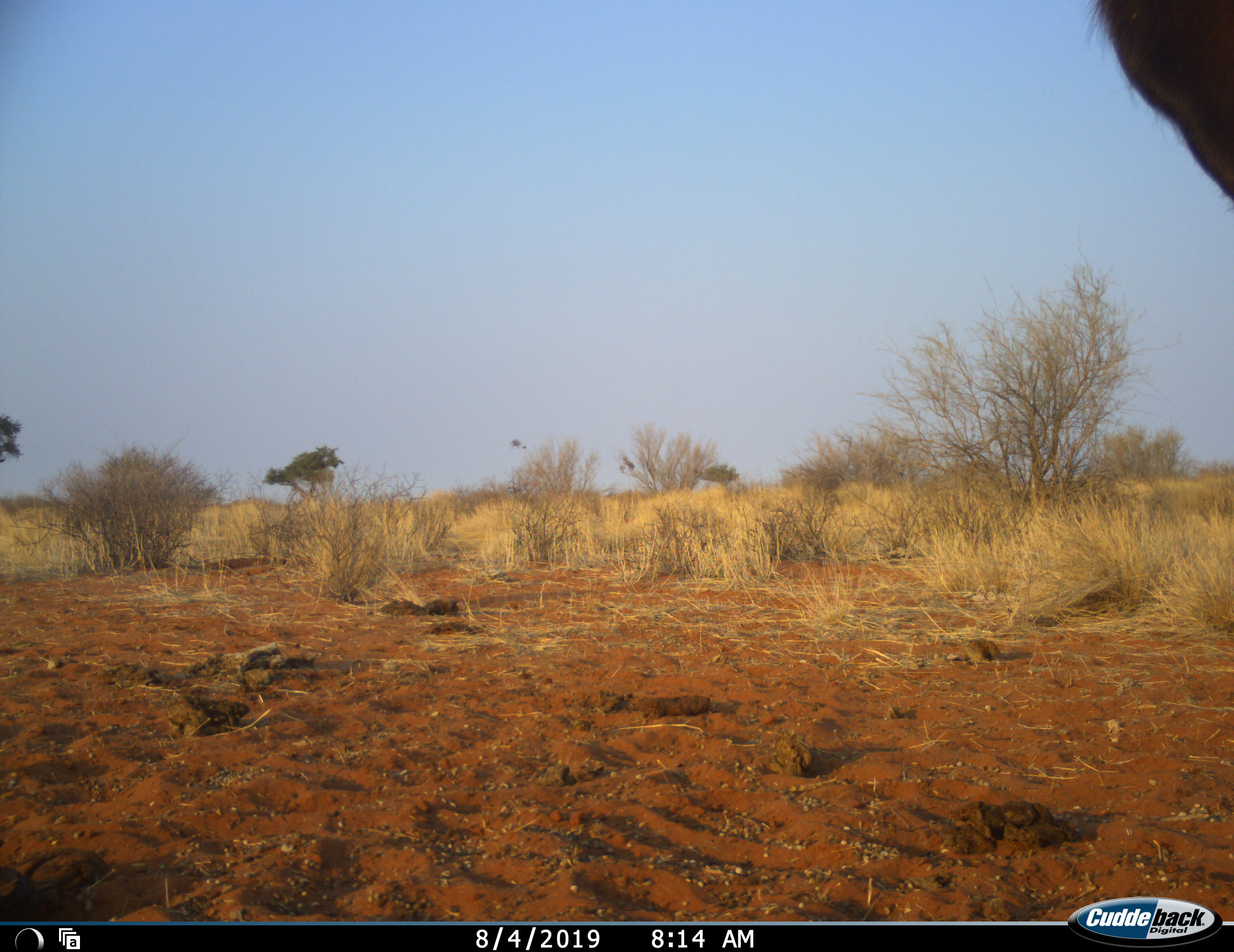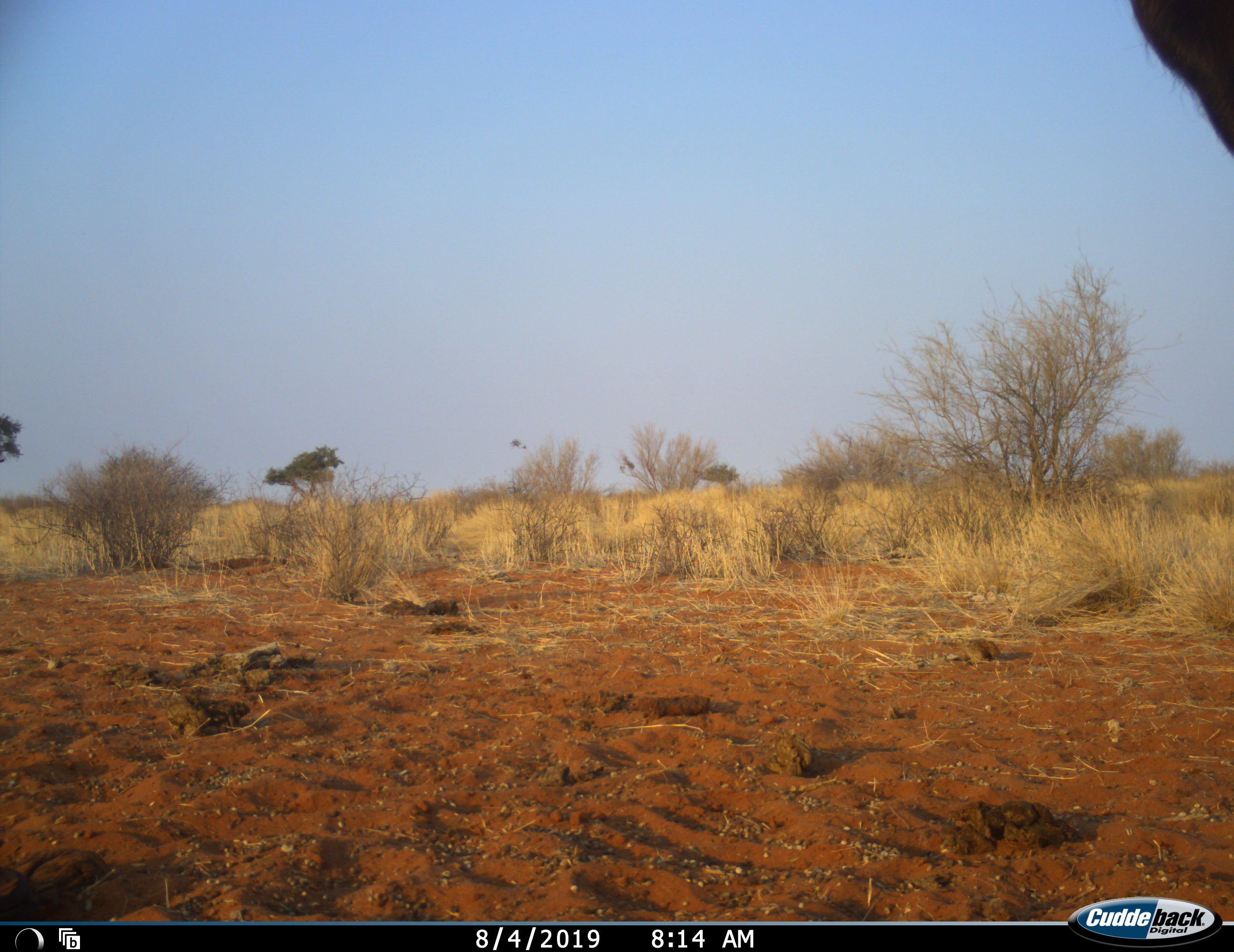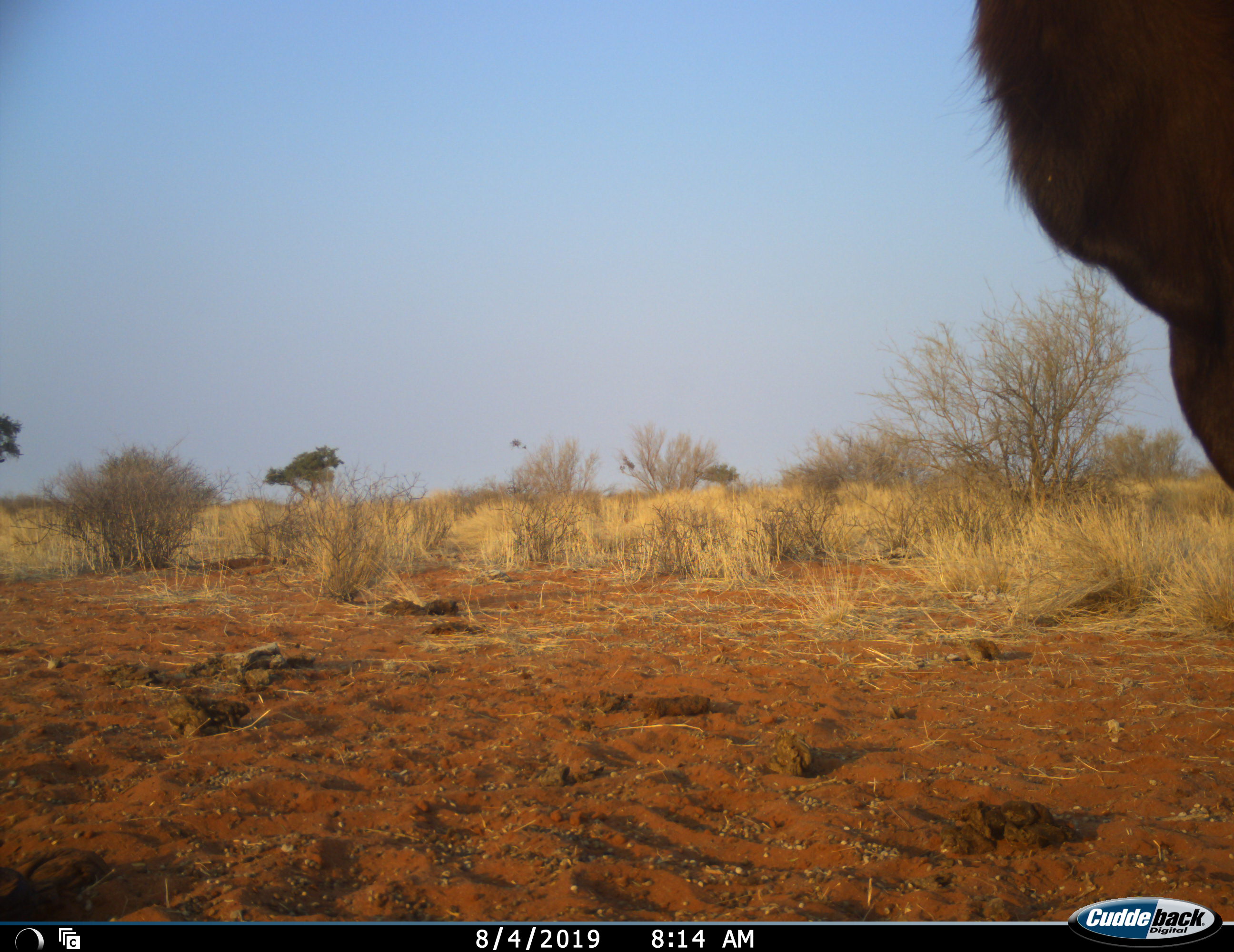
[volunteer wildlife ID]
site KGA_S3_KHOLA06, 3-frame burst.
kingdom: Animalia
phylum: Chordata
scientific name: Vertebrata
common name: domestic animal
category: domesticanimal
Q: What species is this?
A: Domesticanimal (domestic animal) (Vertebrata).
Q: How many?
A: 1.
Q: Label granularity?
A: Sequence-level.